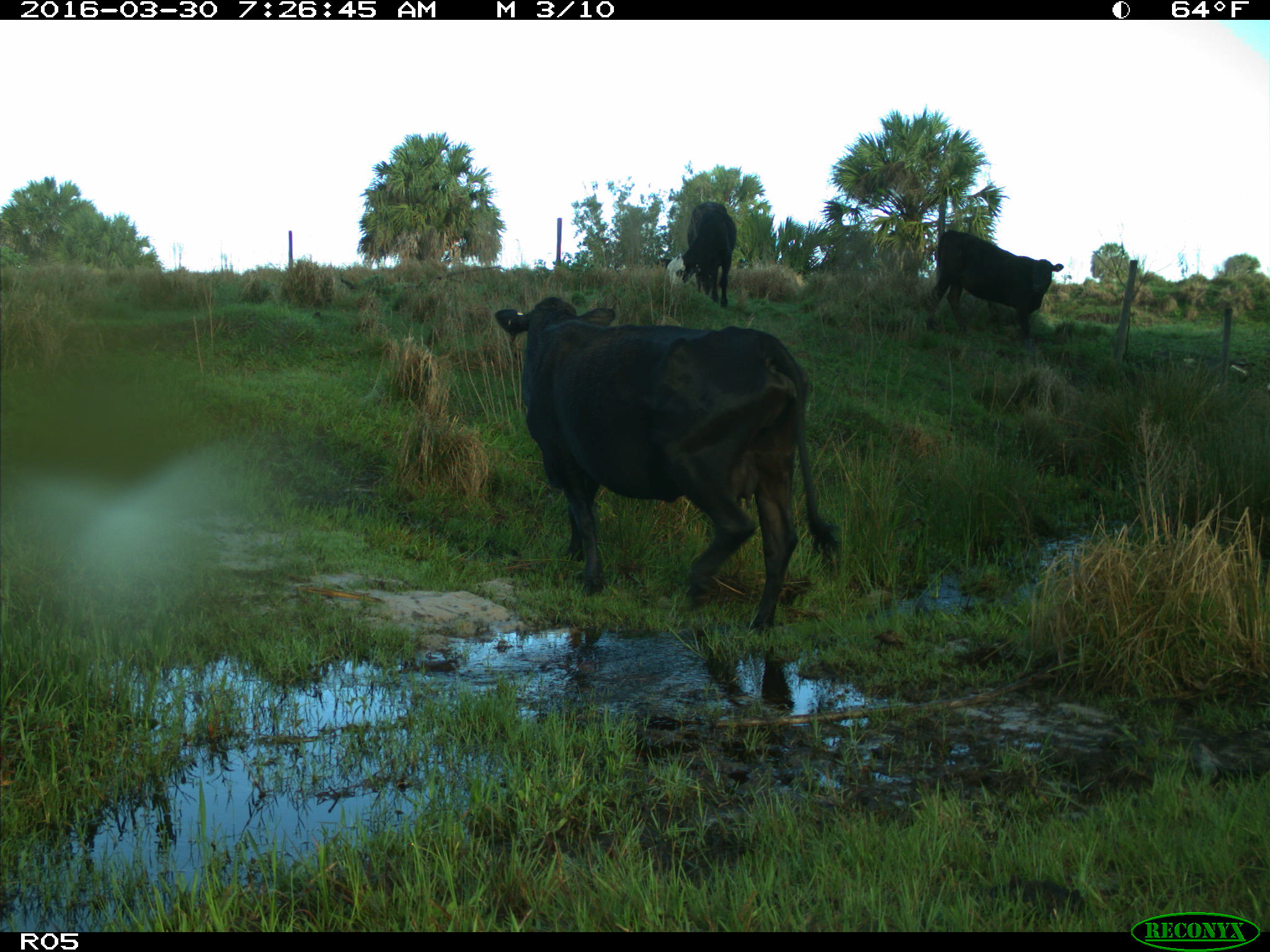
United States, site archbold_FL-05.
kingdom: Animalia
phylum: Chordata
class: Mammalia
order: Artiodactyla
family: Bovidae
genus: Bos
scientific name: Bos taurus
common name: domestic cow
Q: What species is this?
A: Bos taurus (domestic cow).